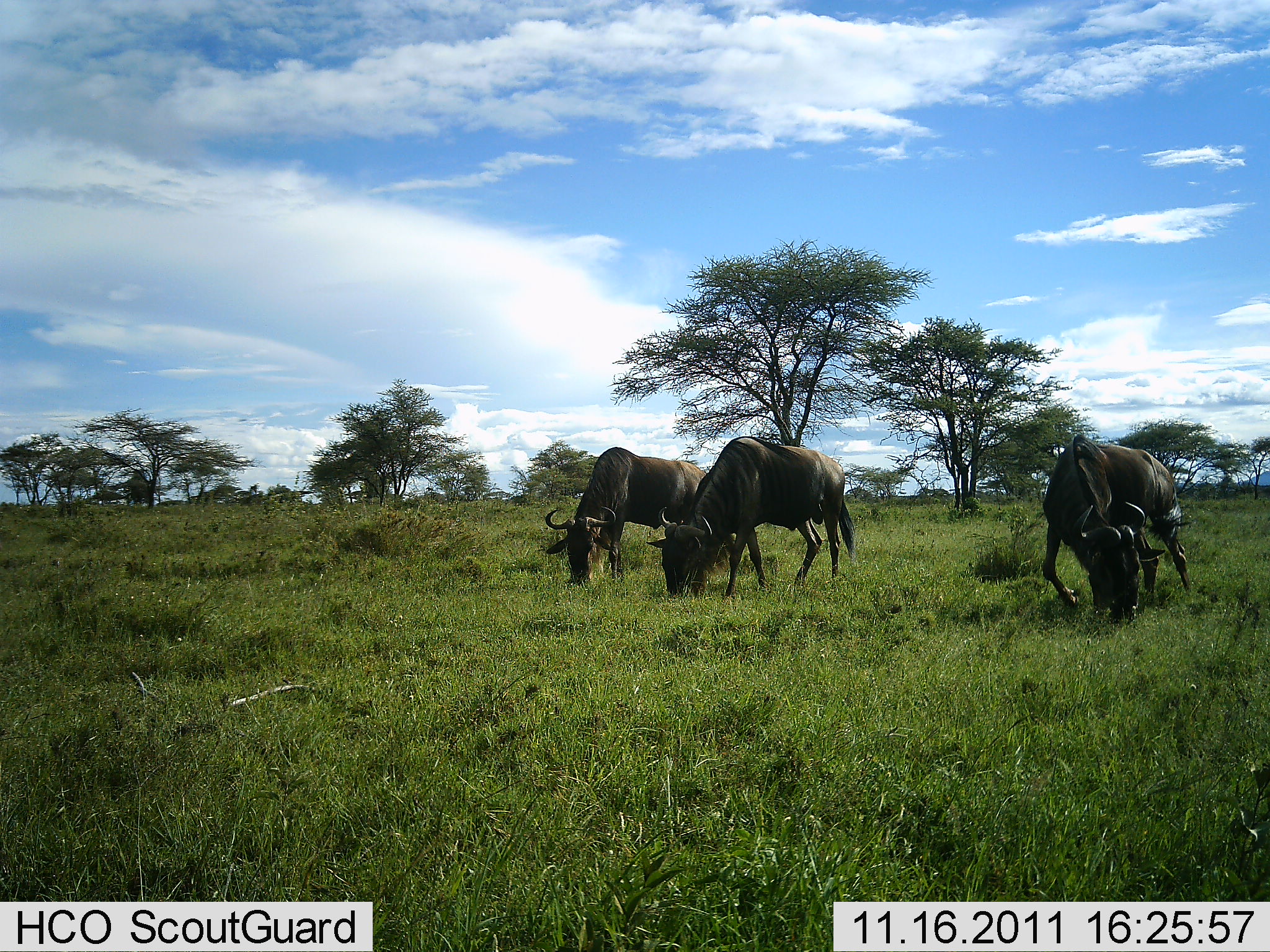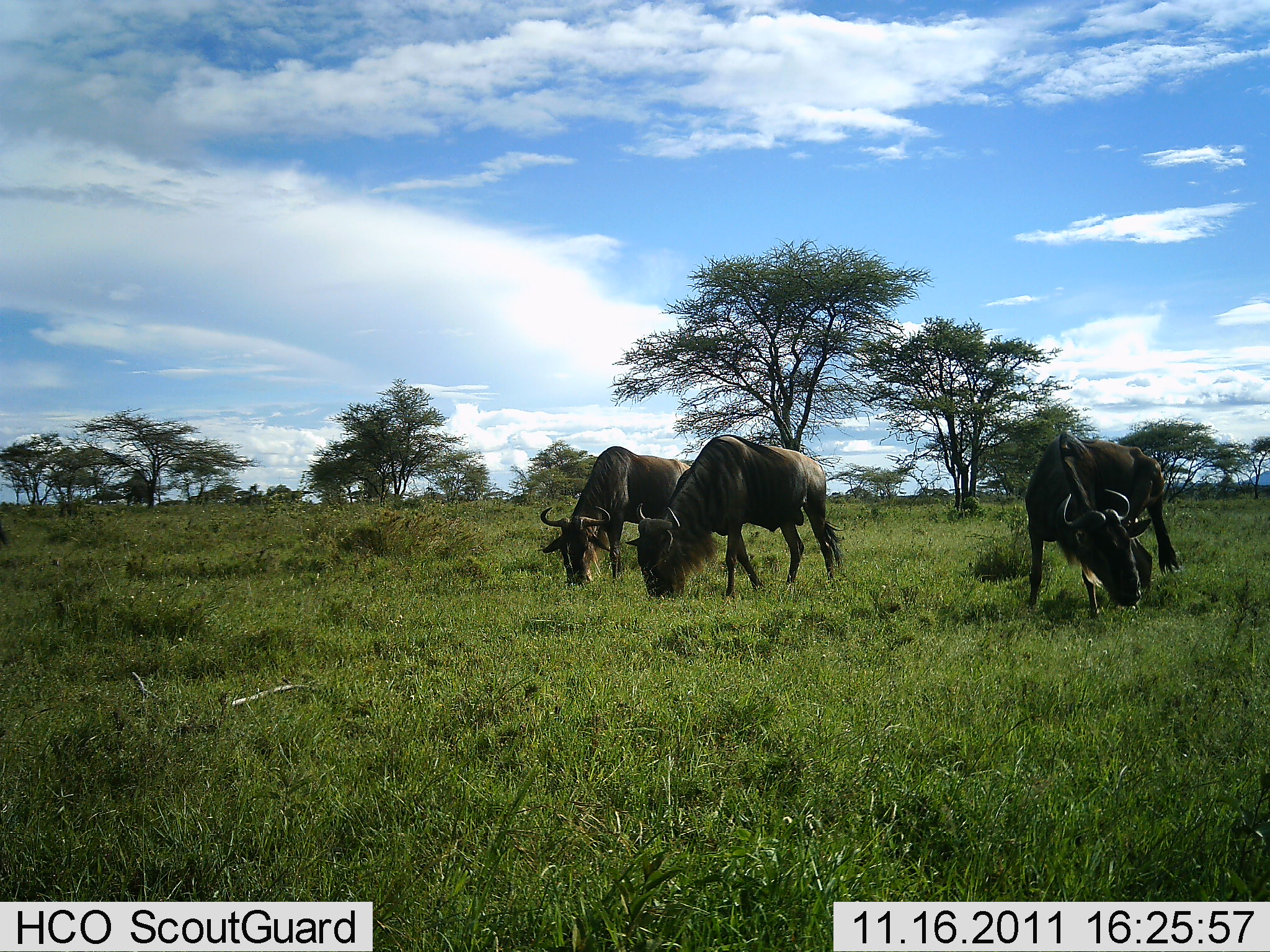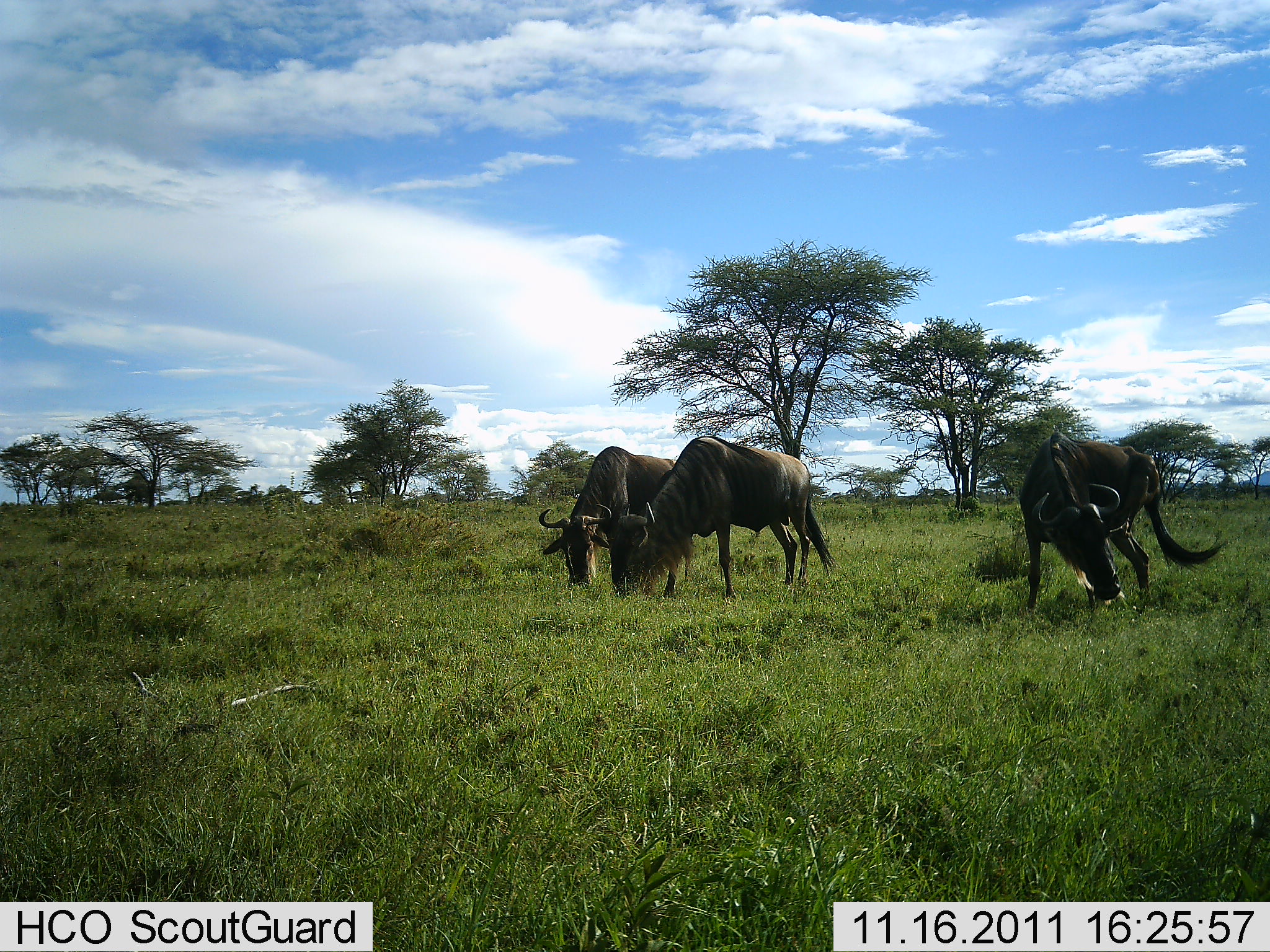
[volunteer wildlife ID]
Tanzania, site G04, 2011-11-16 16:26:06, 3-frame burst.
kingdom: Animalia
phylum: Chordata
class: Mammalia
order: Artiodactyla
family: Bovidae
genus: Connochaetes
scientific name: Connochaetes taurinus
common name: blue wildebeest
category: wildebeest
Wildebeest (blue wildebeest) (Connochaetes taurinus), count 3. Behavior (volunteer vote fractions): standing 21%, resting 0%, moving 5%, interacting 0%. Young present (vote fraction): 0%. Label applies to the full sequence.